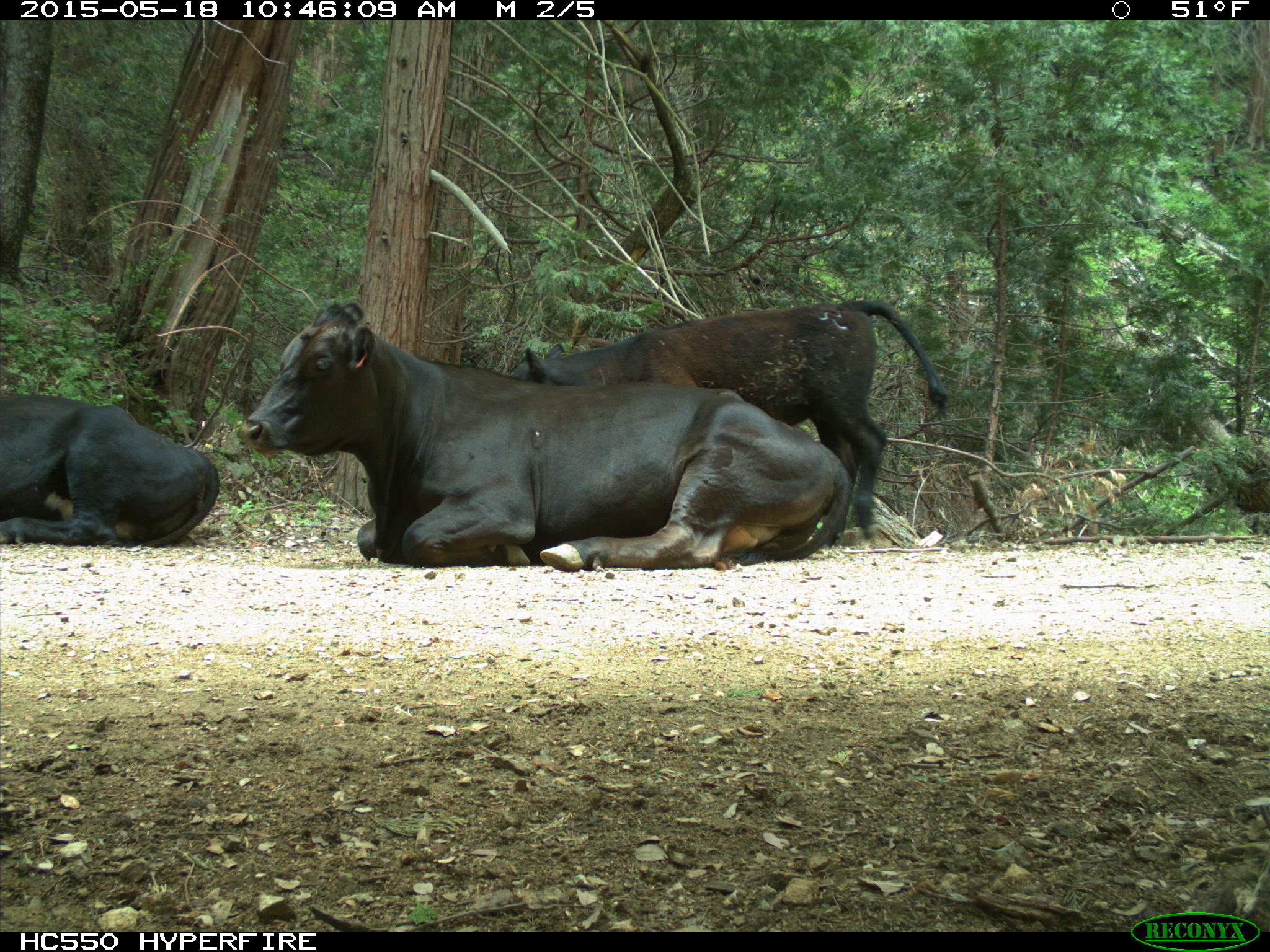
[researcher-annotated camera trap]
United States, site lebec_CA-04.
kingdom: Animalia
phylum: Chordata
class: Mammalia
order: Artiodactyla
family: Bovidae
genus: Bos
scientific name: Bos taurus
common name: domestic cow